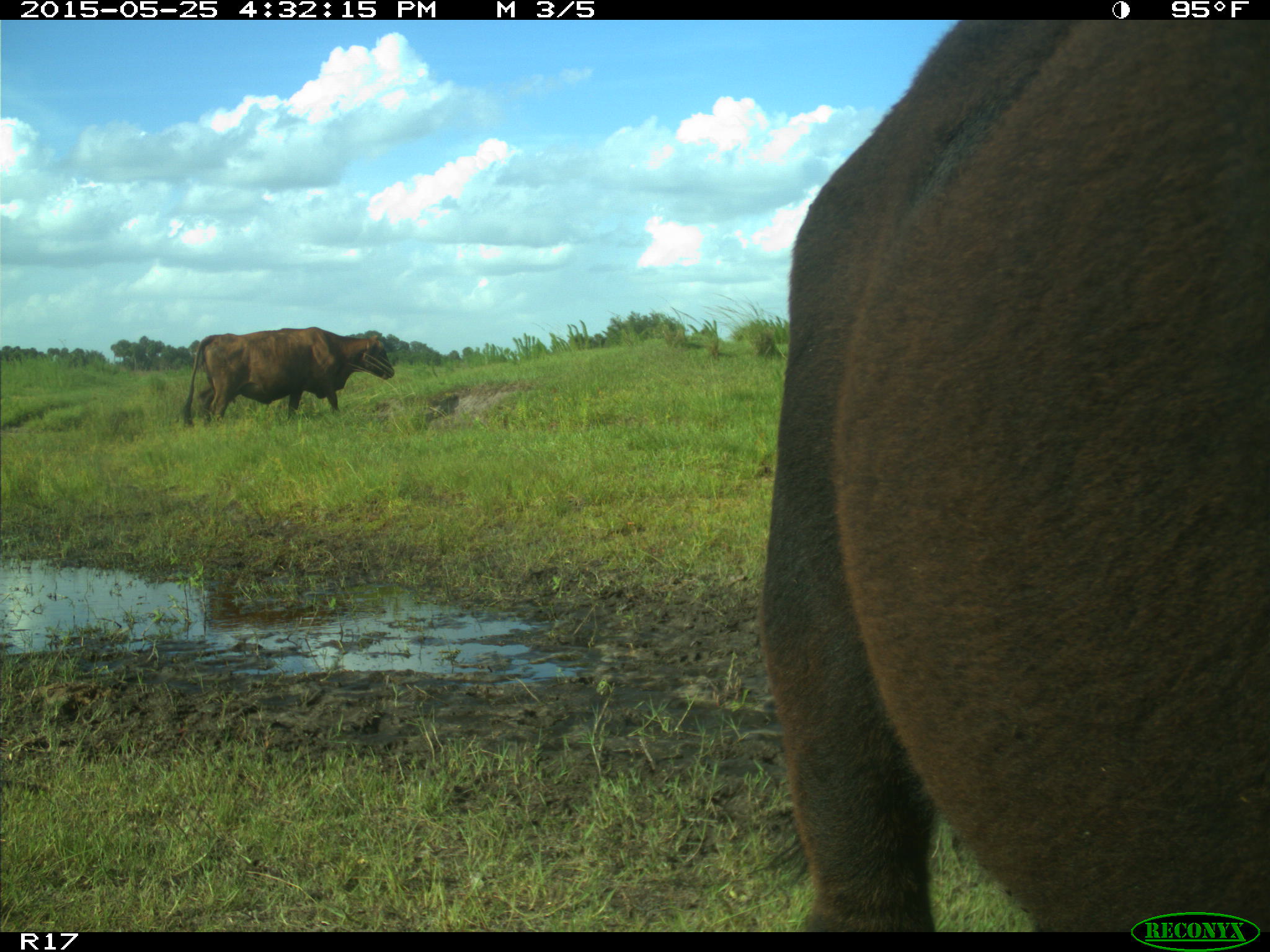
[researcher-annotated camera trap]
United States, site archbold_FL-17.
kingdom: Animalia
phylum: Chordata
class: Mammalia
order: Artiodactyla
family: Bovidae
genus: Bos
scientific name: Bos taurus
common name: domestic cow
Bos taurus (domestic cow).